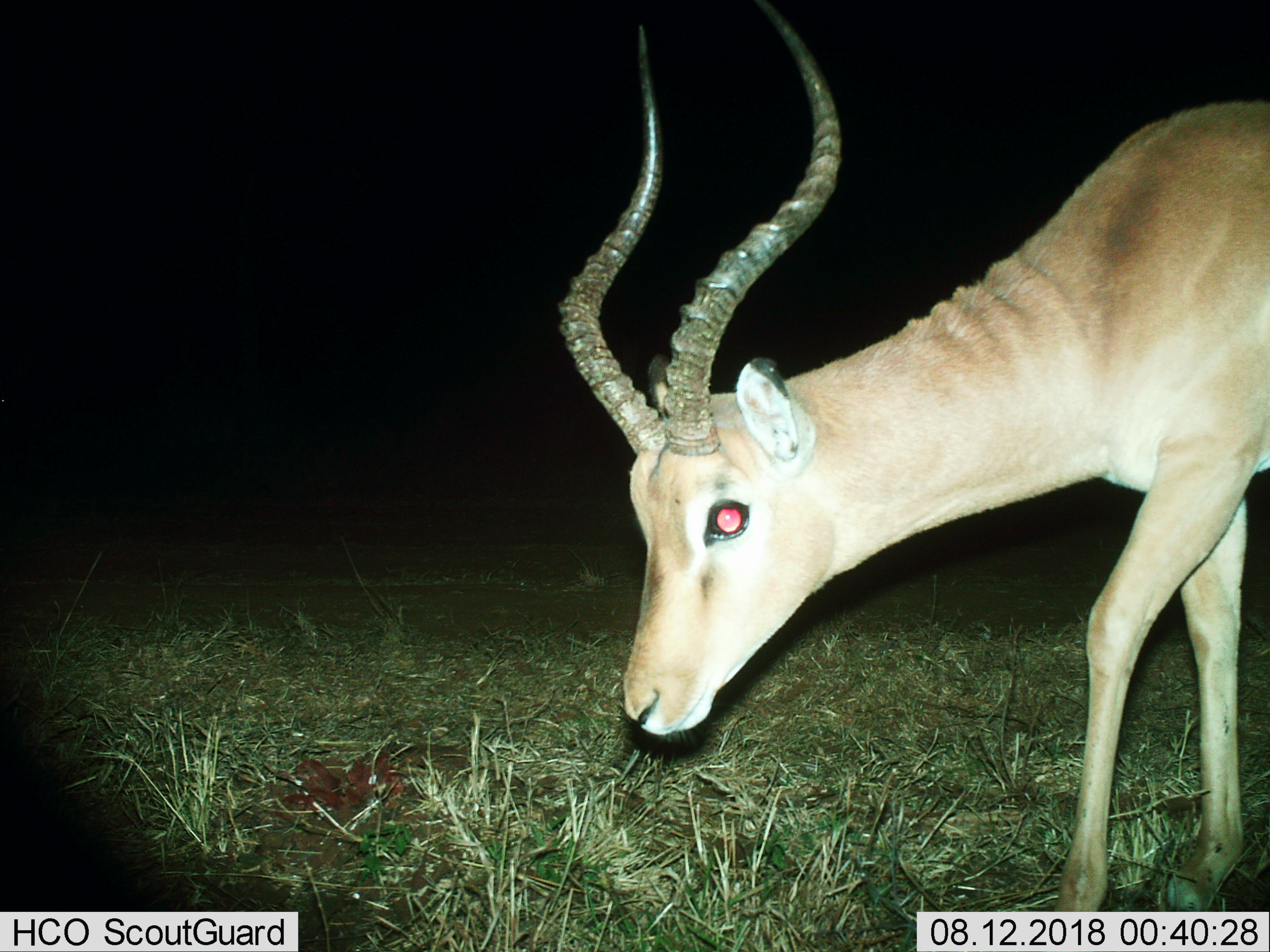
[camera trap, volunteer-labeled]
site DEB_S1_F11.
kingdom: Animalia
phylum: Chordata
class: Mammalia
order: Artiodactyla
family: Bovidae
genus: Aepyceros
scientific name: Aepyceros melampus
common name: impala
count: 1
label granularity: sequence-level